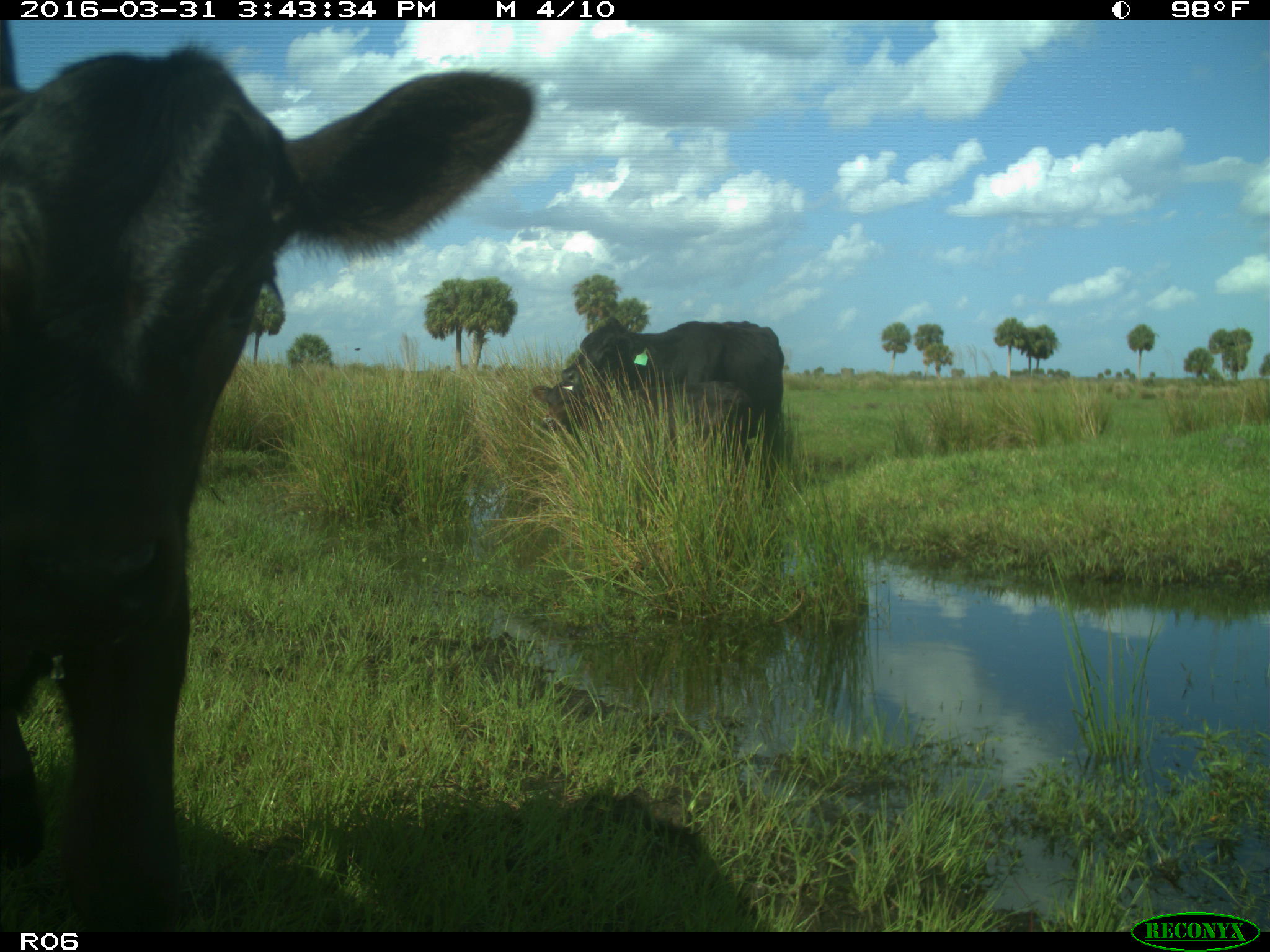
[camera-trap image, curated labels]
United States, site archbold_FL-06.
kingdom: Animalia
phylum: Chordata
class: Mammalia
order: Artiodactyla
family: Bovidae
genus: Bos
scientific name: Bos taurus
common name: domestic cow